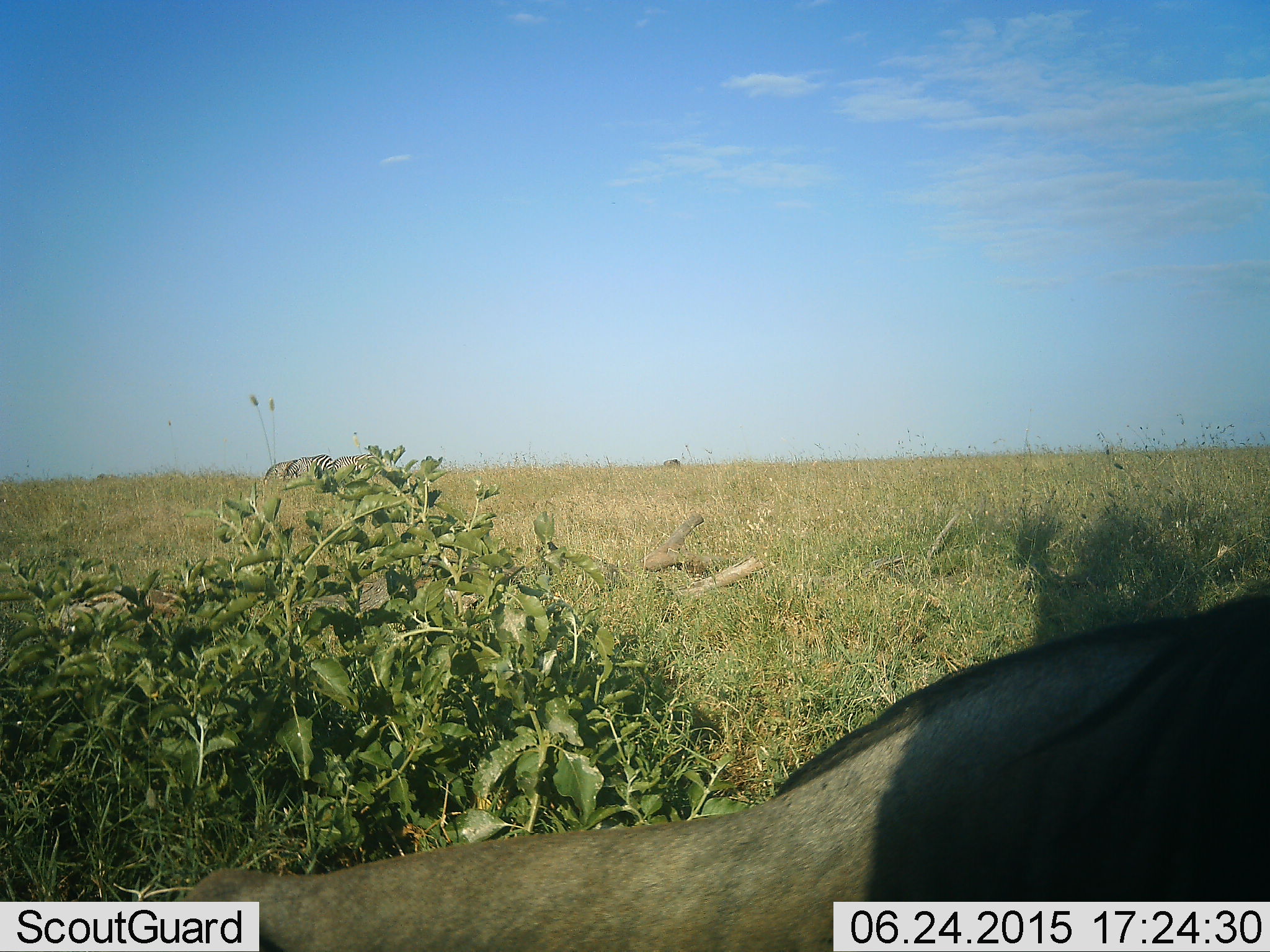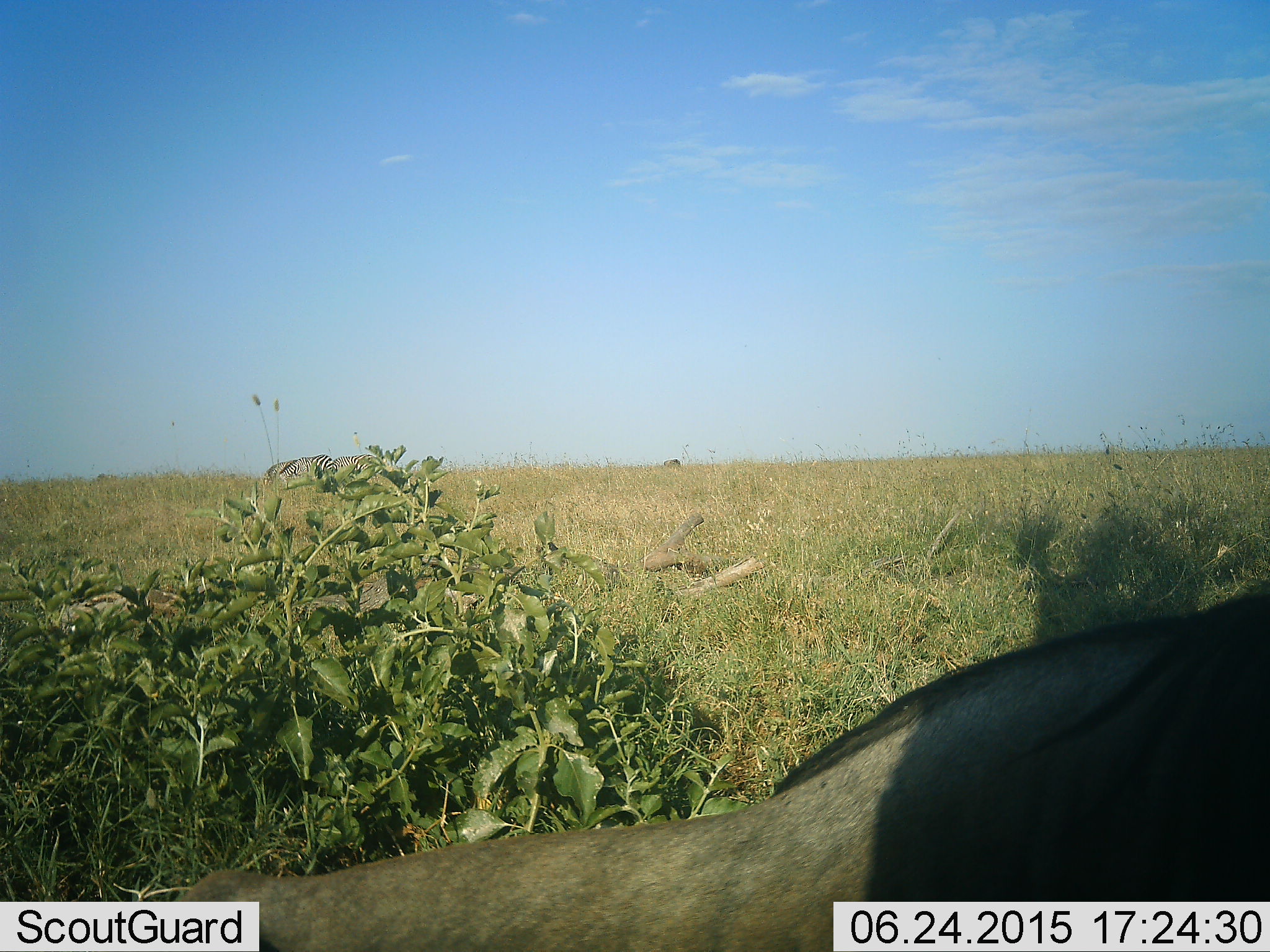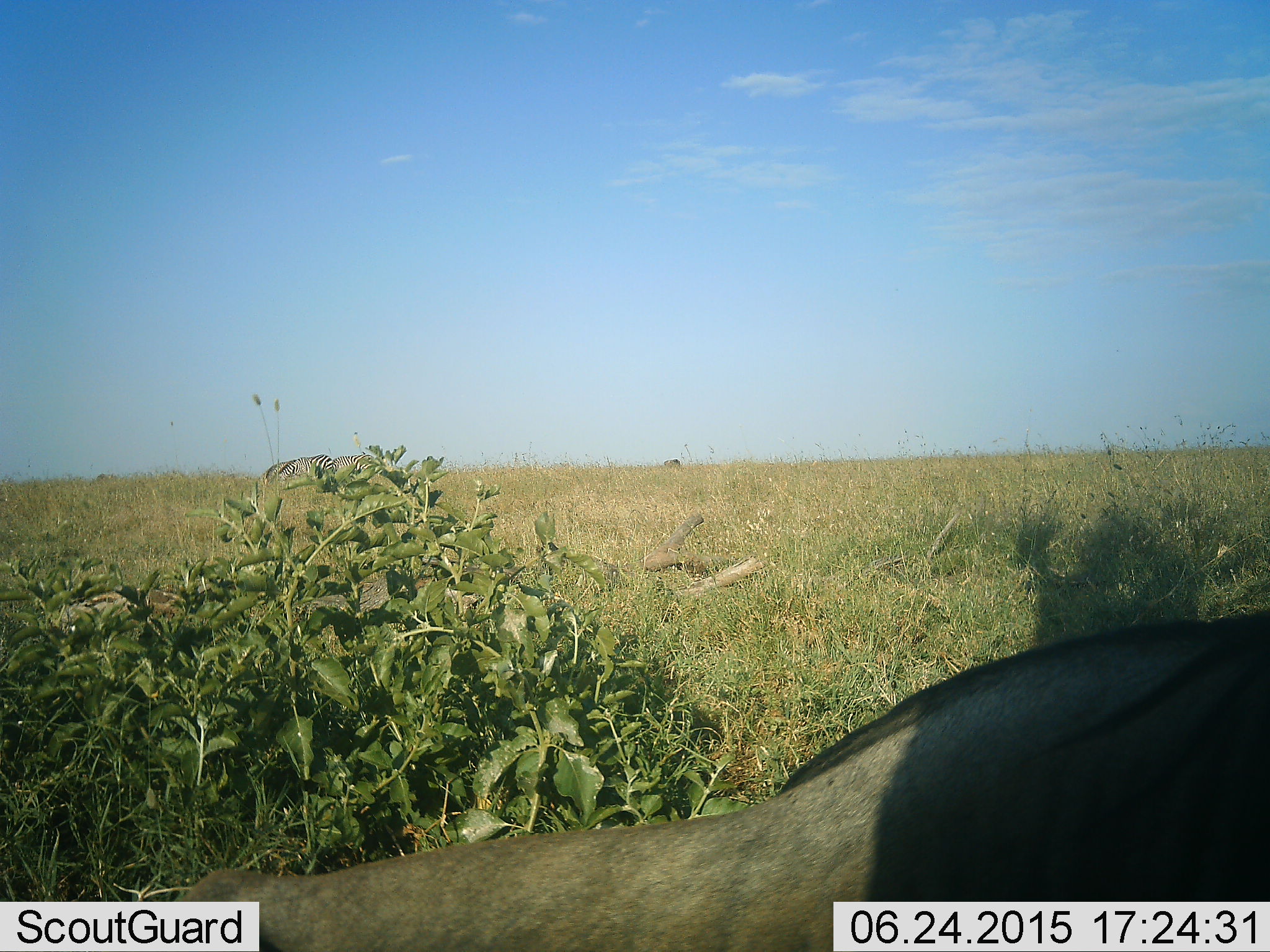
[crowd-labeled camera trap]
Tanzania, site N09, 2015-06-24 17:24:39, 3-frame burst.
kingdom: Animalia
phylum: Chordata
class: Mammalia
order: Artiodactyla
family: Bovidae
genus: Connochaetes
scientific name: Connochaetes taurinus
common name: blue wildebeest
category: wildebeest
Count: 1.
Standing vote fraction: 43%.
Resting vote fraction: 50%.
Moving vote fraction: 7%.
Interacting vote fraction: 0%.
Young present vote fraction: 0%.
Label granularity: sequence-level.